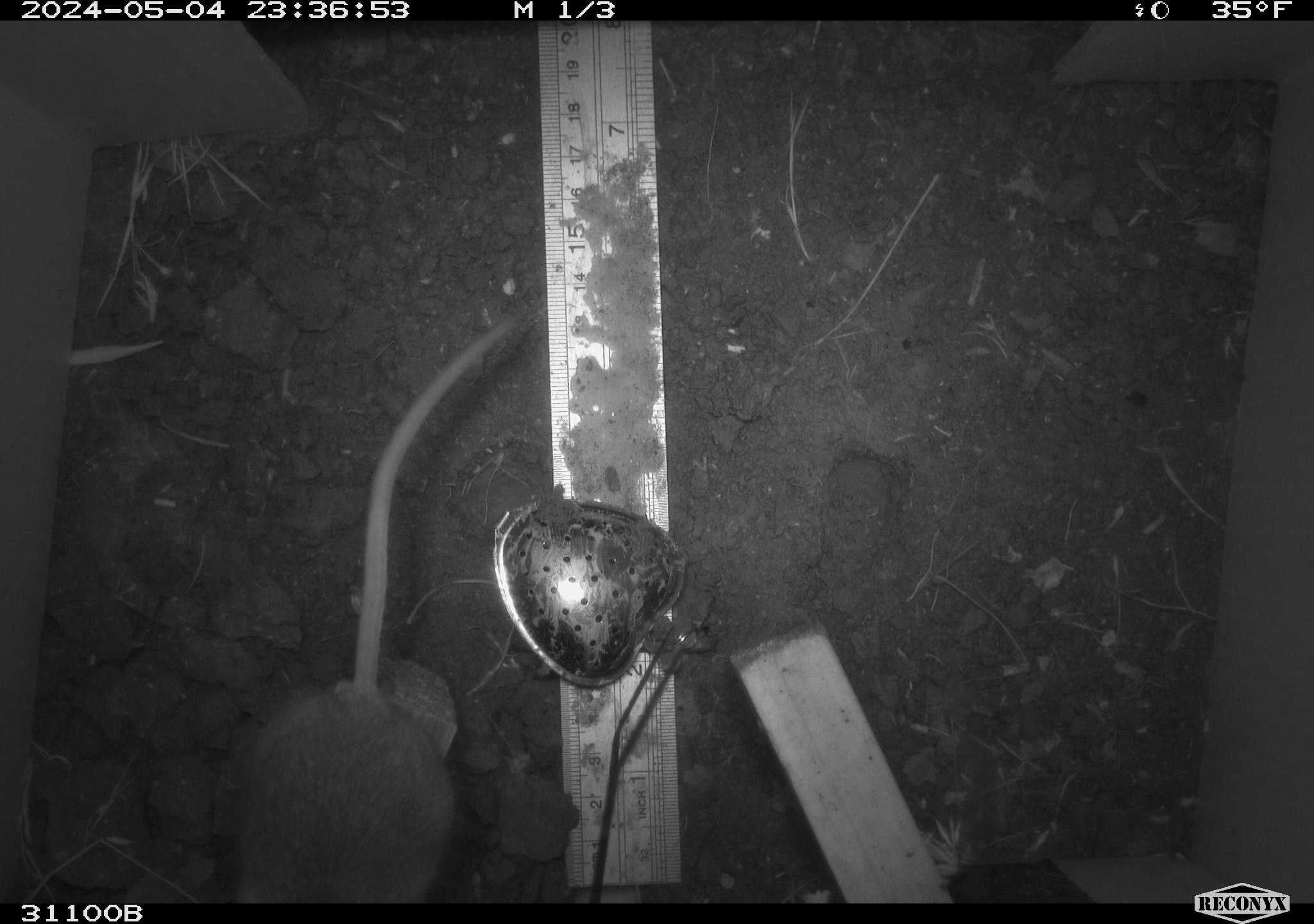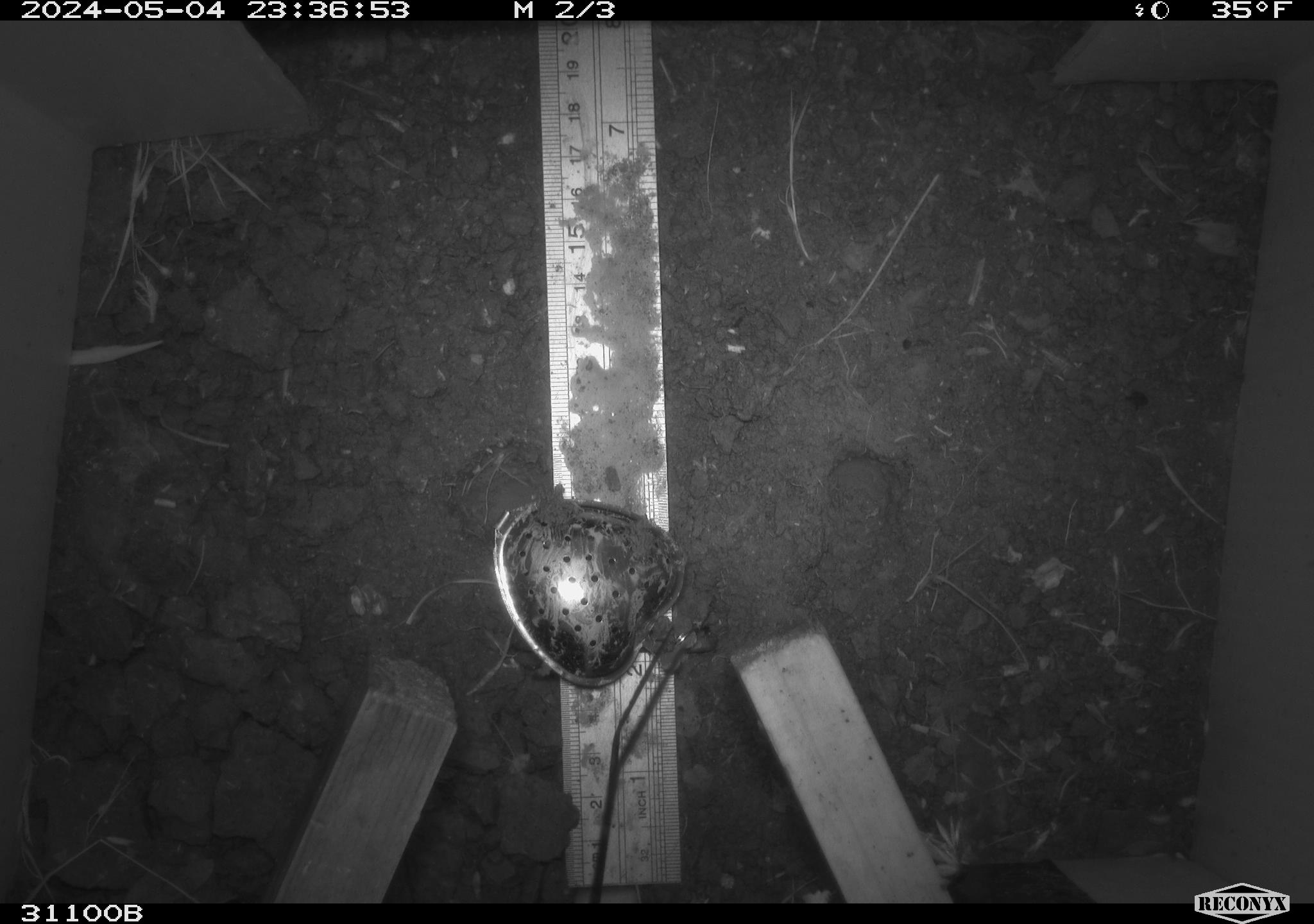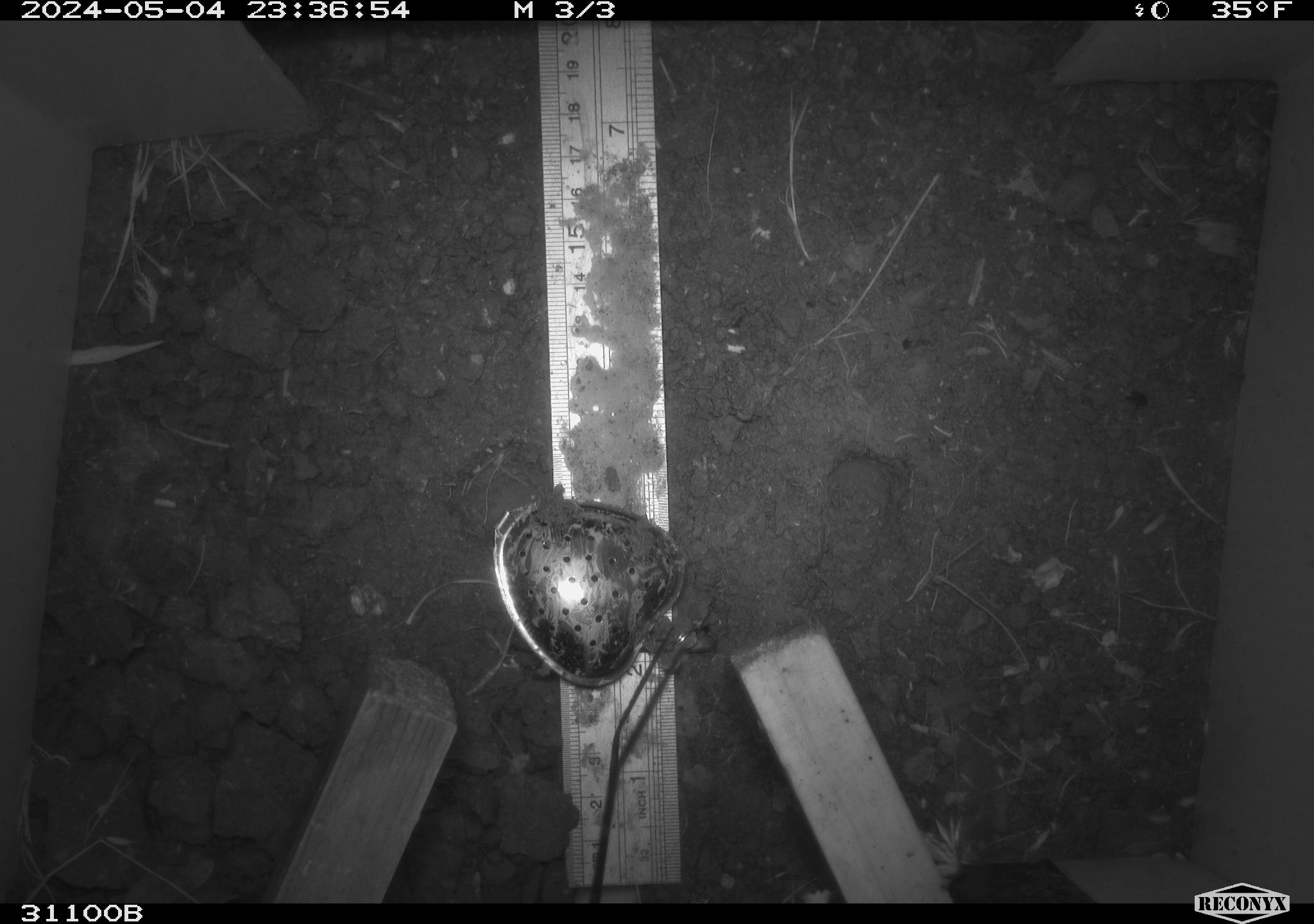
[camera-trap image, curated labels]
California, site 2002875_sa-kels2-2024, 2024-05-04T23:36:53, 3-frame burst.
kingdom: Animalia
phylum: Chordata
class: Mammalia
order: Rodentia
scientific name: Rodentia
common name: rodent